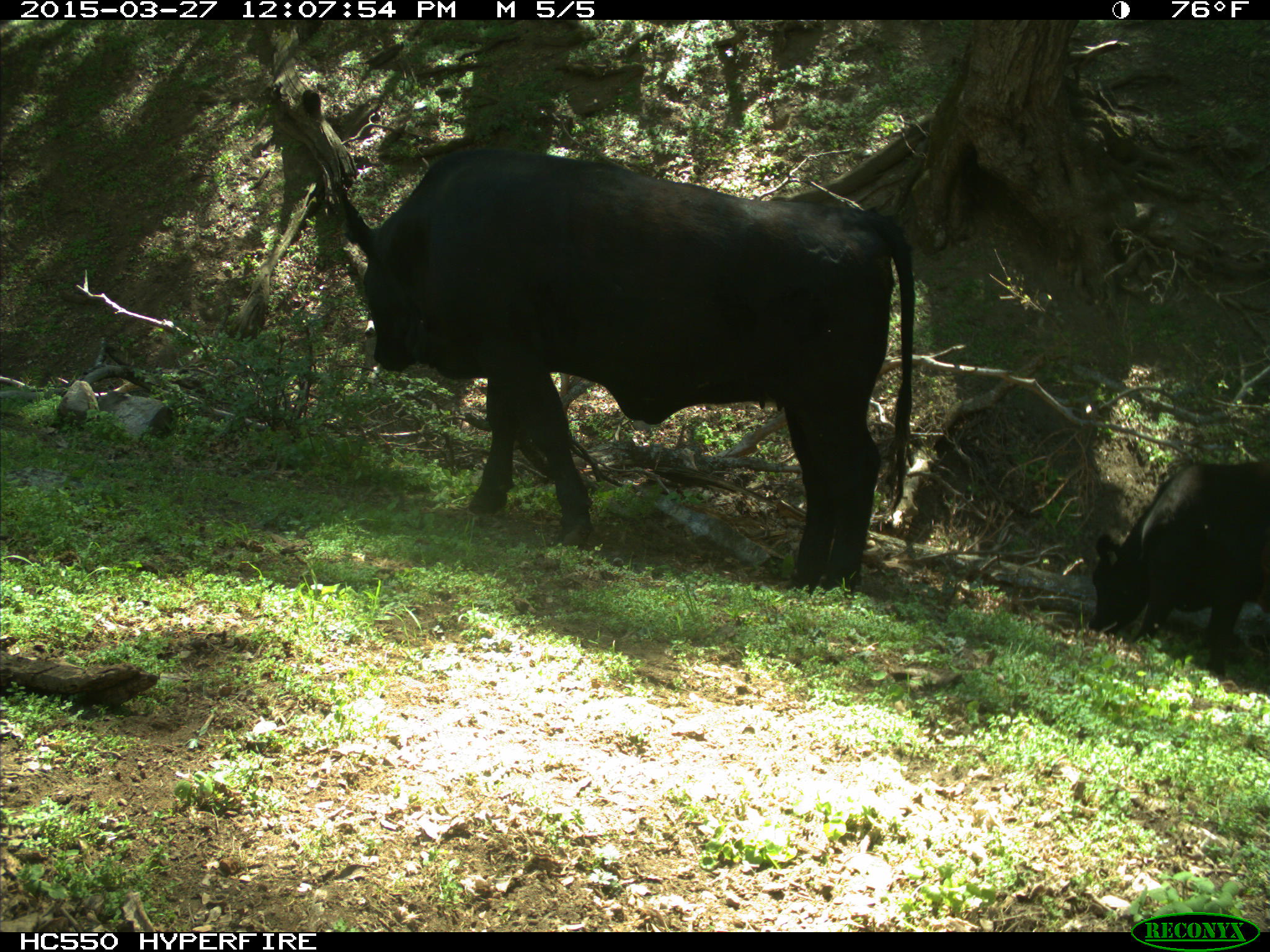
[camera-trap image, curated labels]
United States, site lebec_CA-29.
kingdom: Animalia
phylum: Chordata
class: Mammalia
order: Artiodactyla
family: Bovidae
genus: Bos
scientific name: Bos taurus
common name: domestic cow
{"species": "Bos taurus (domestic cow)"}